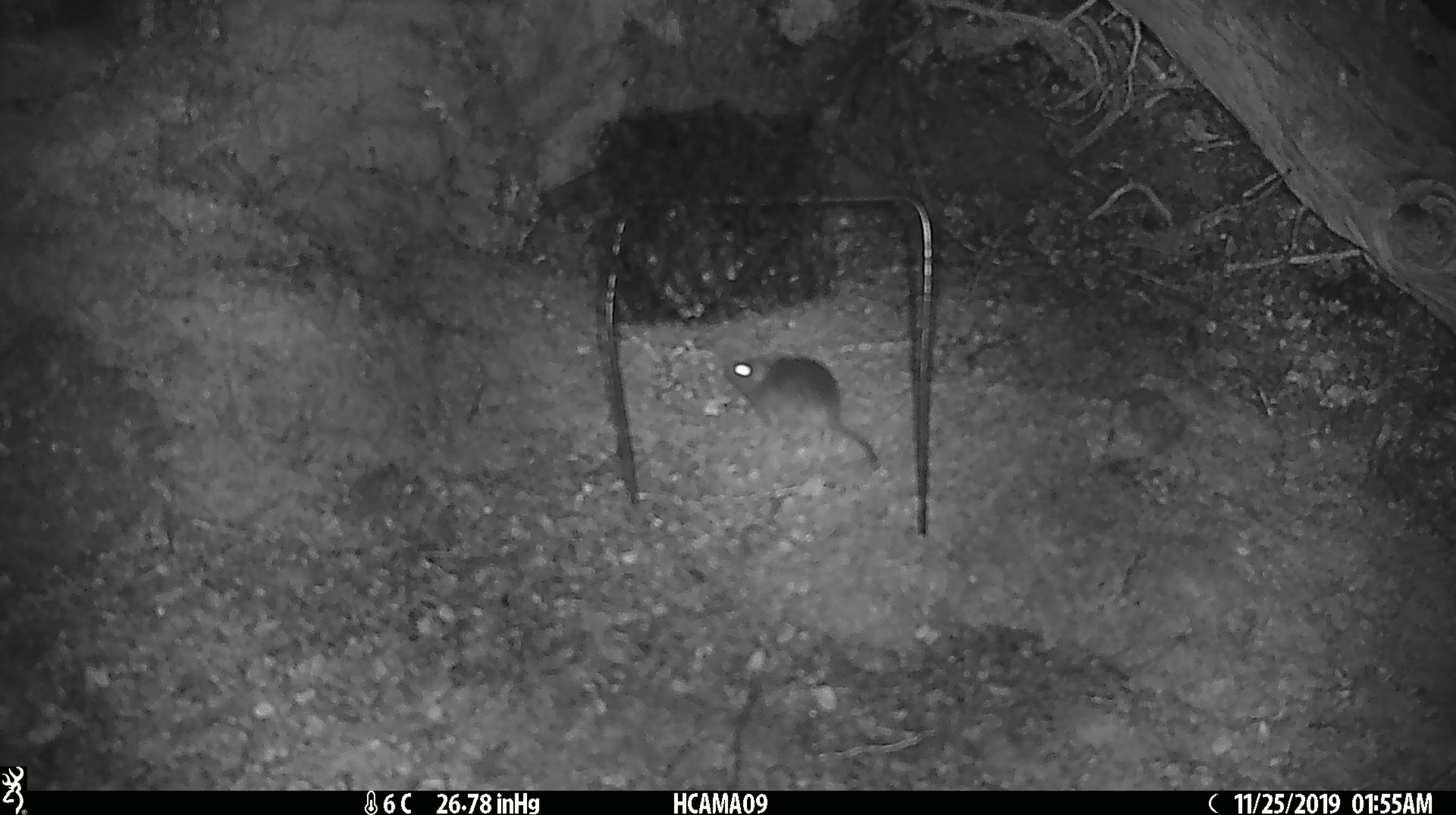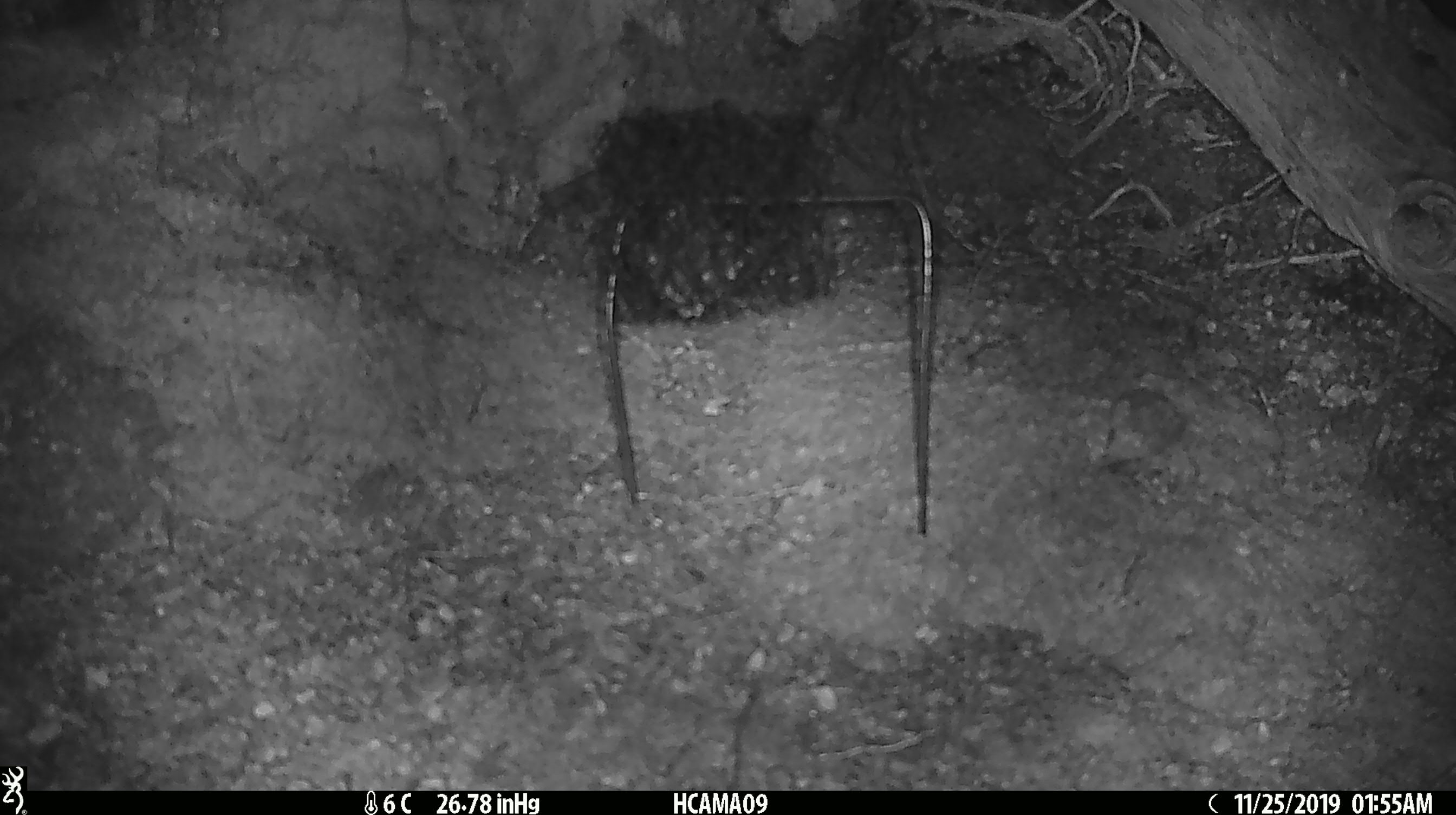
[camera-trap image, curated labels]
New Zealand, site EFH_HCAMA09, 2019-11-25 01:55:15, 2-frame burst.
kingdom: Animalia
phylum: Chordata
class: Mammalia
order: Rodentia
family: Muridae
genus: Mus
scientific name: Mus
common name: mouse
Mouse (Mus).